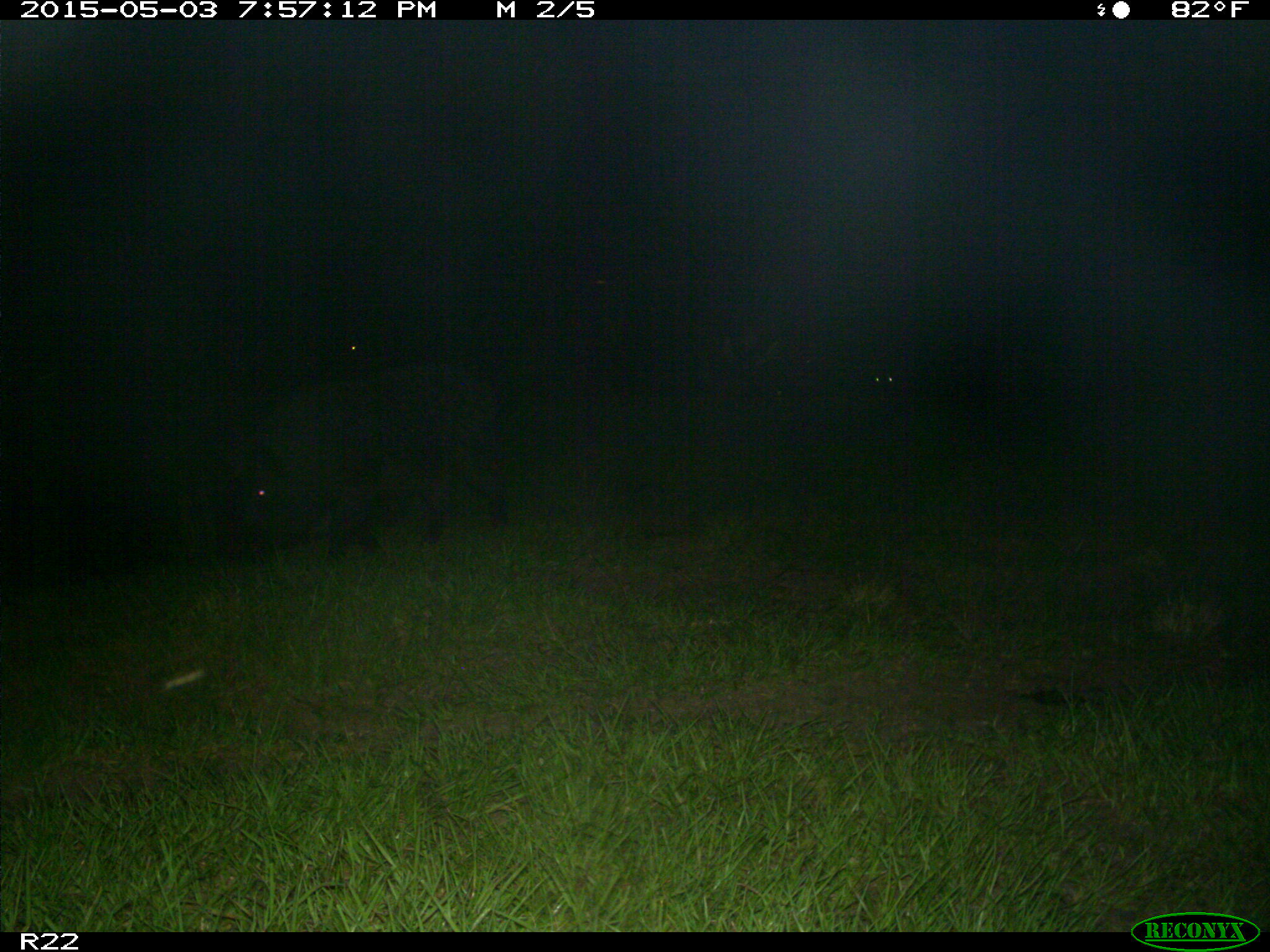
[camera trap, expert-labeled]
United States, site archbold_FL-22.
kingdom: Animalia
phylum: Chordata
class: Mammalia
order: Artiodactyla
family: Suidae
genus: Sus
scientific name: Sus scrofa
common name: wild boar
Sus scrofa (wild boar).